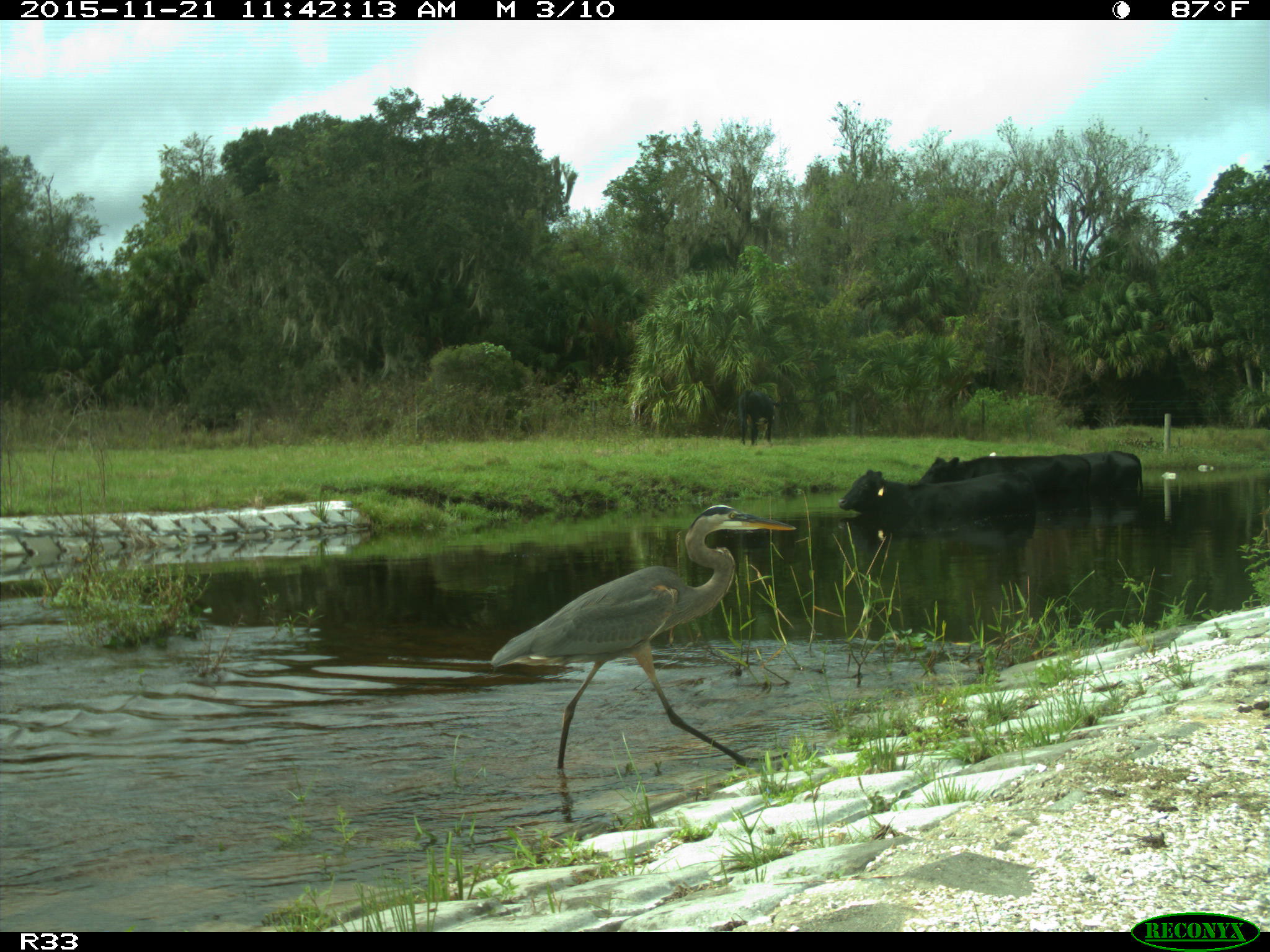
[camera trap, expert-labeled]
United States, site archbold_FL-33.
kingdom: Animalia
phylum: Chordata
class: Mammalia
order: Artiodactyla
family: Bovidae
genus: Bos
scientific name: Bos taurus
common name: domestic cow